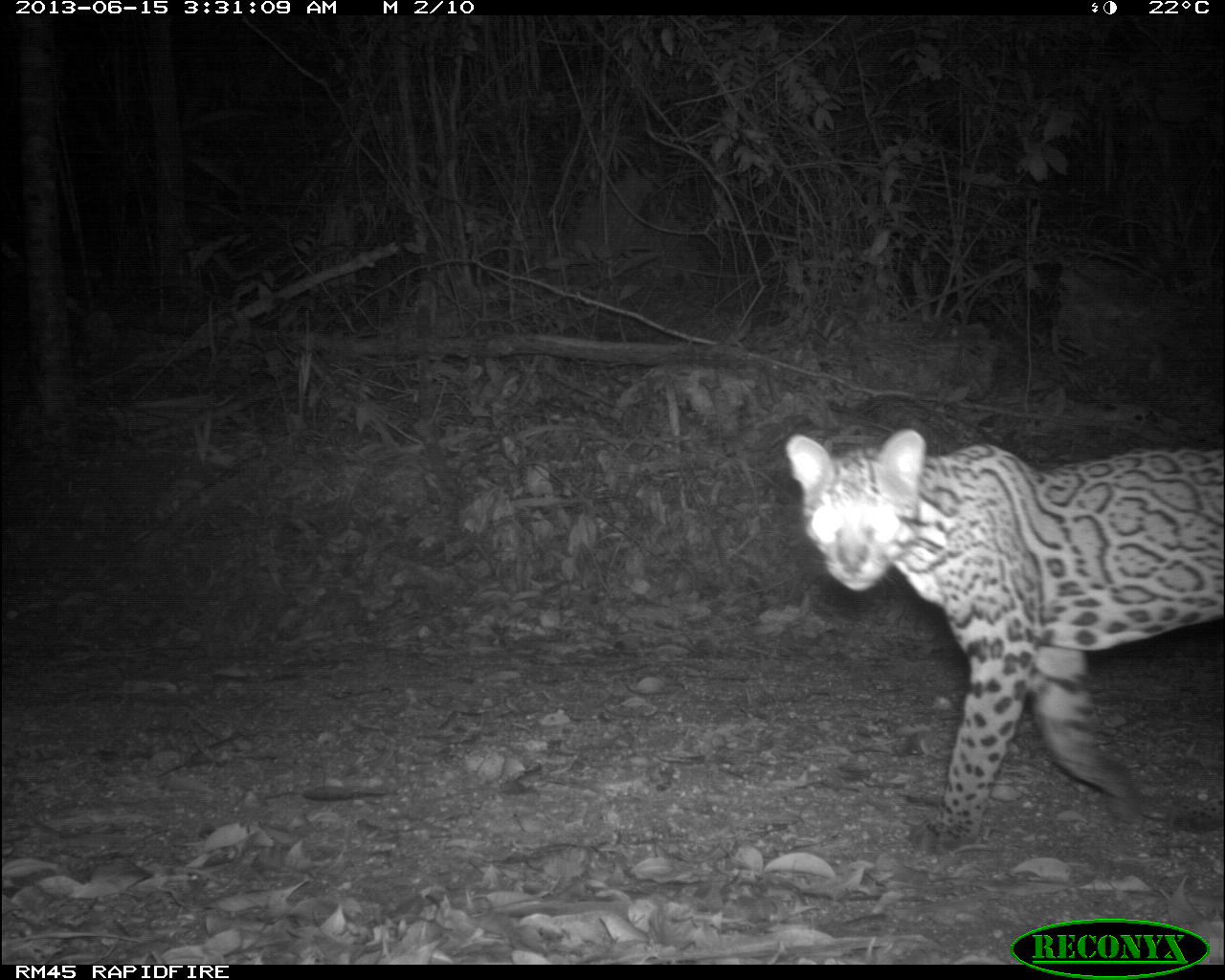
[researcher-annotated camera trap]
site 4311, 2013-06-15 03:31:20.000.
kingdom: Animalia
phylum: Chordata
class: Mammalia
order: Carnivora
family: Felidae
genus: Leopardus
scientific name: Leopardus pardalis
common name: ocelot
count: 1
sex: male